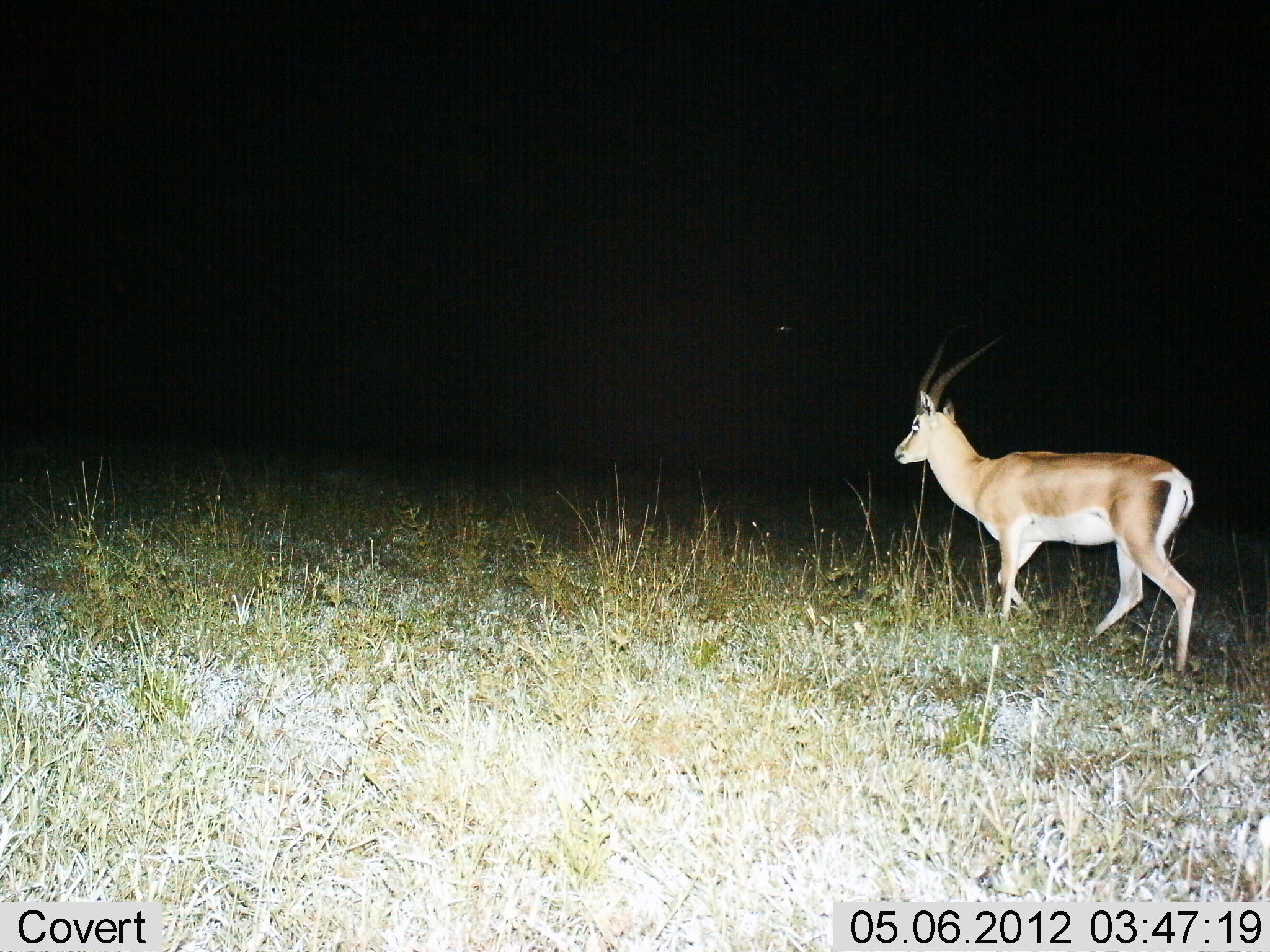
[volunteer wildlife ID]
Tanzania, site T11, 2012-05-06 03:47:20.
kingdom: Animalia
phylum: Chordata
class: Mammalia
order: Artiodactyla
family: Bovidae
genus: Nanger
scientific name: Nanger granti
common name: grant's gazelle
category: gazellegrants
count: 1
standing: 0%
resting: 0%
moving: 100%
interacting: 0%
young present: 0%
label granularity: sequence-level